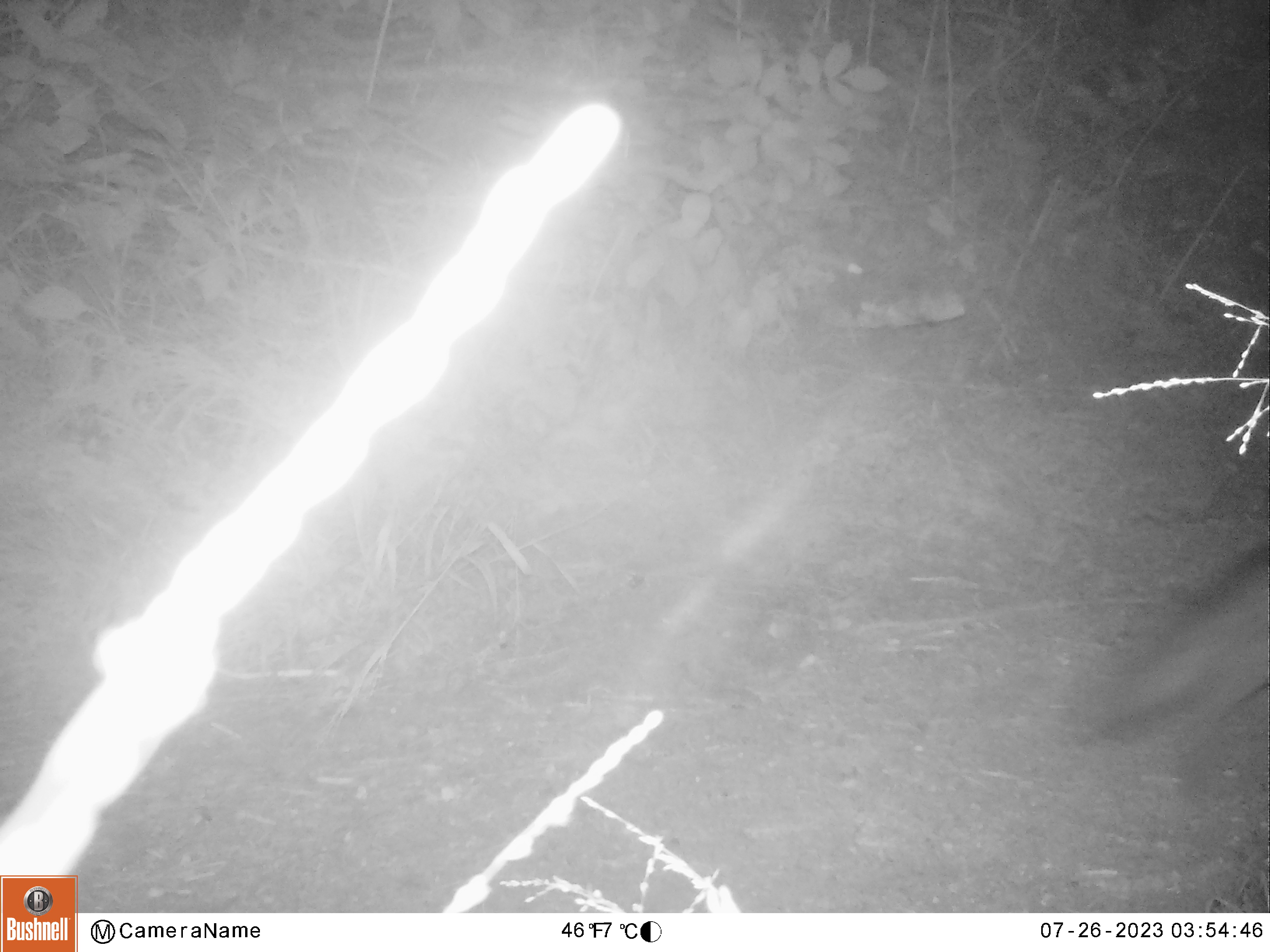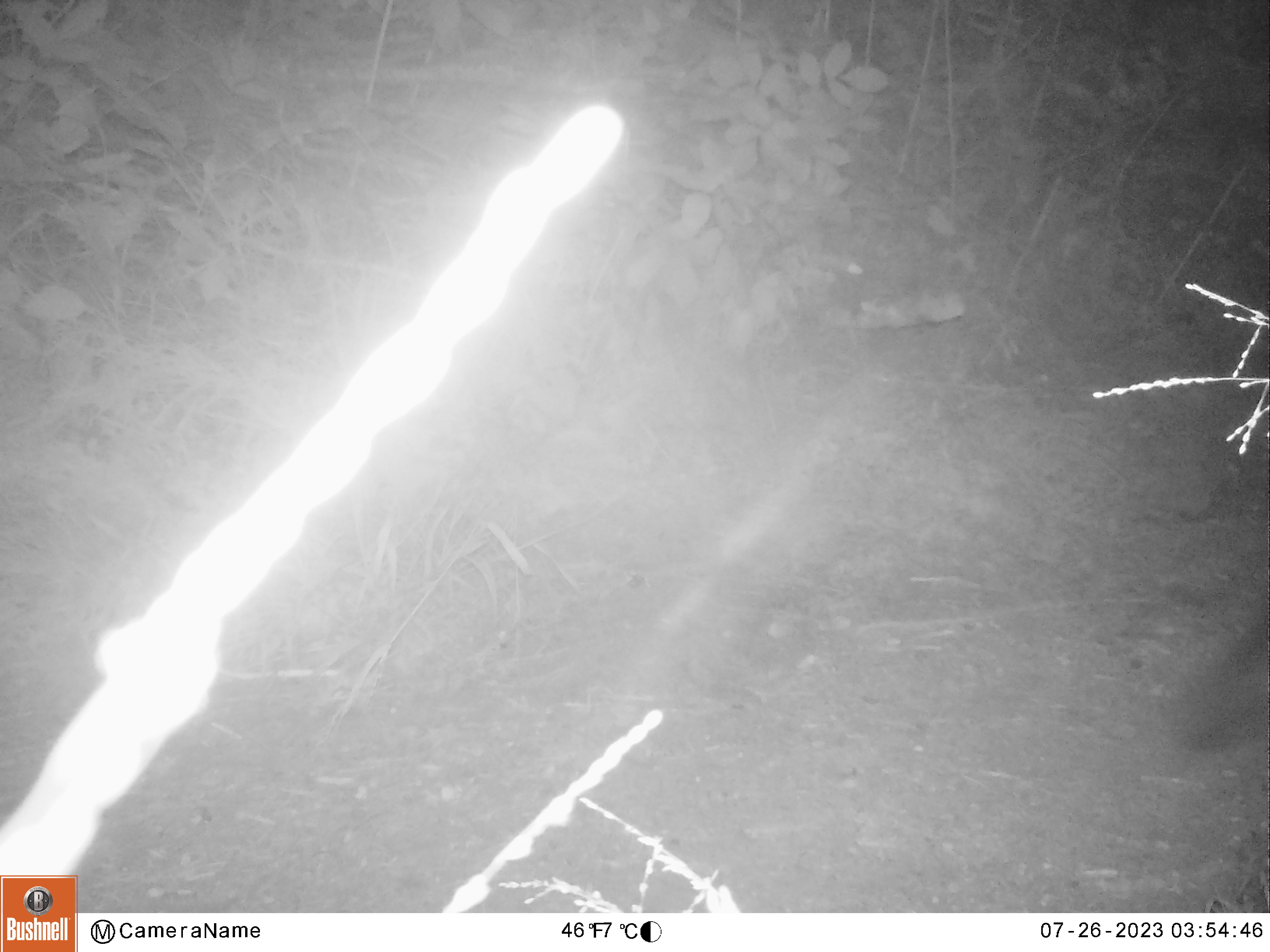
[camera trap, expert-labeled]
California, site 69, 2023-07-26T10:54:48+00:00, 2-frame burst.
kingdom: Animalia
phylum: Chordata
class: Mammalia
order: Carnivora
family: Canidae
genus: Urocyon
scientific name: Urocyon cinereoargenteus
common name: gray fox